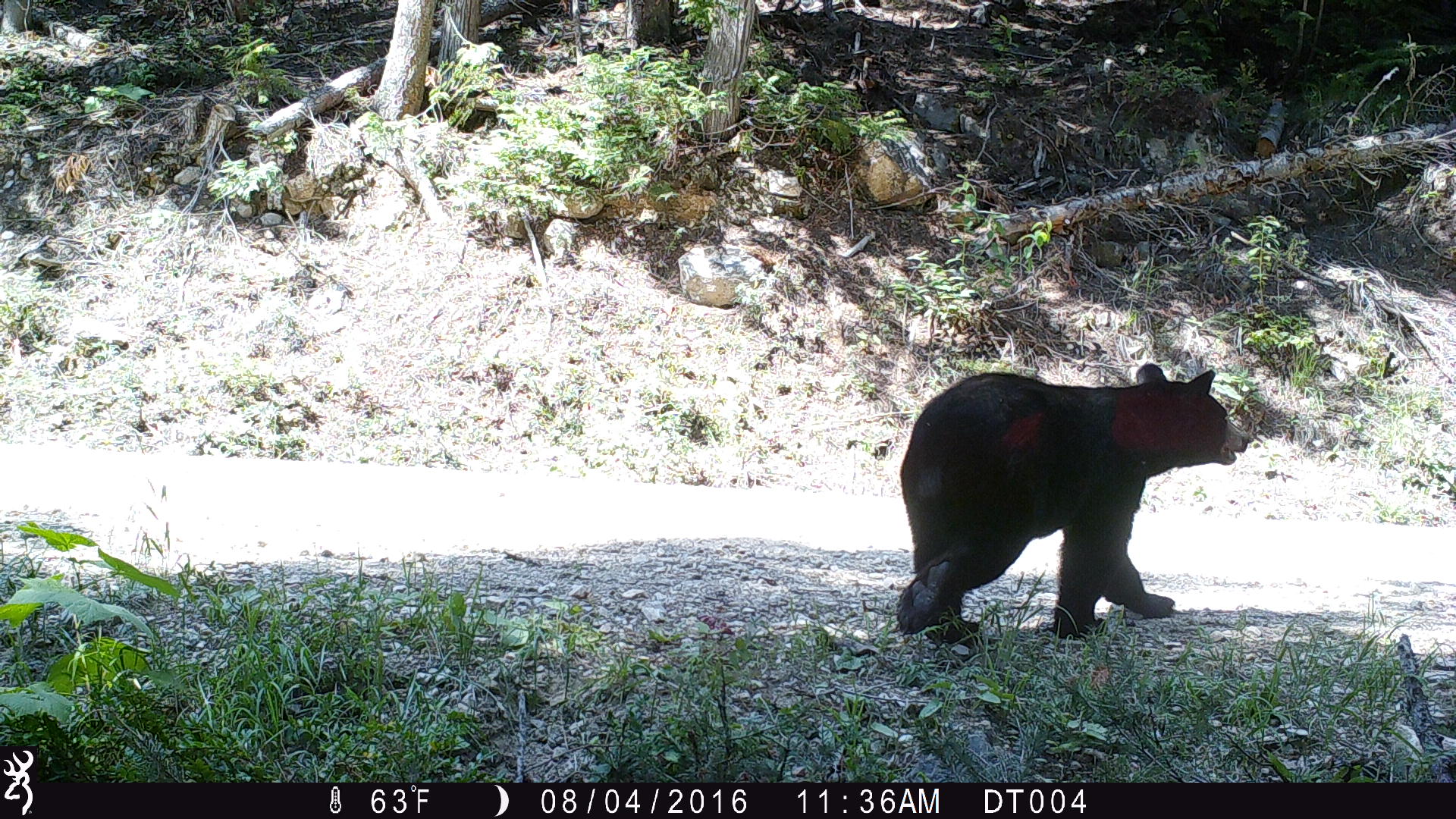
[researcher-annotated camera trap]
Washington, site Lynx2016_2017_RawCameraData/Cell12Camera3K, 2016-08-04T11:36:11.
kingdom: Animalia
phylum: Chordata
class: Mammalia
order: Carnivora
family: Ursidae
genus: Ursus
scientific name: Ursus americanus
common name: american black bear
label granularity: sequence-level